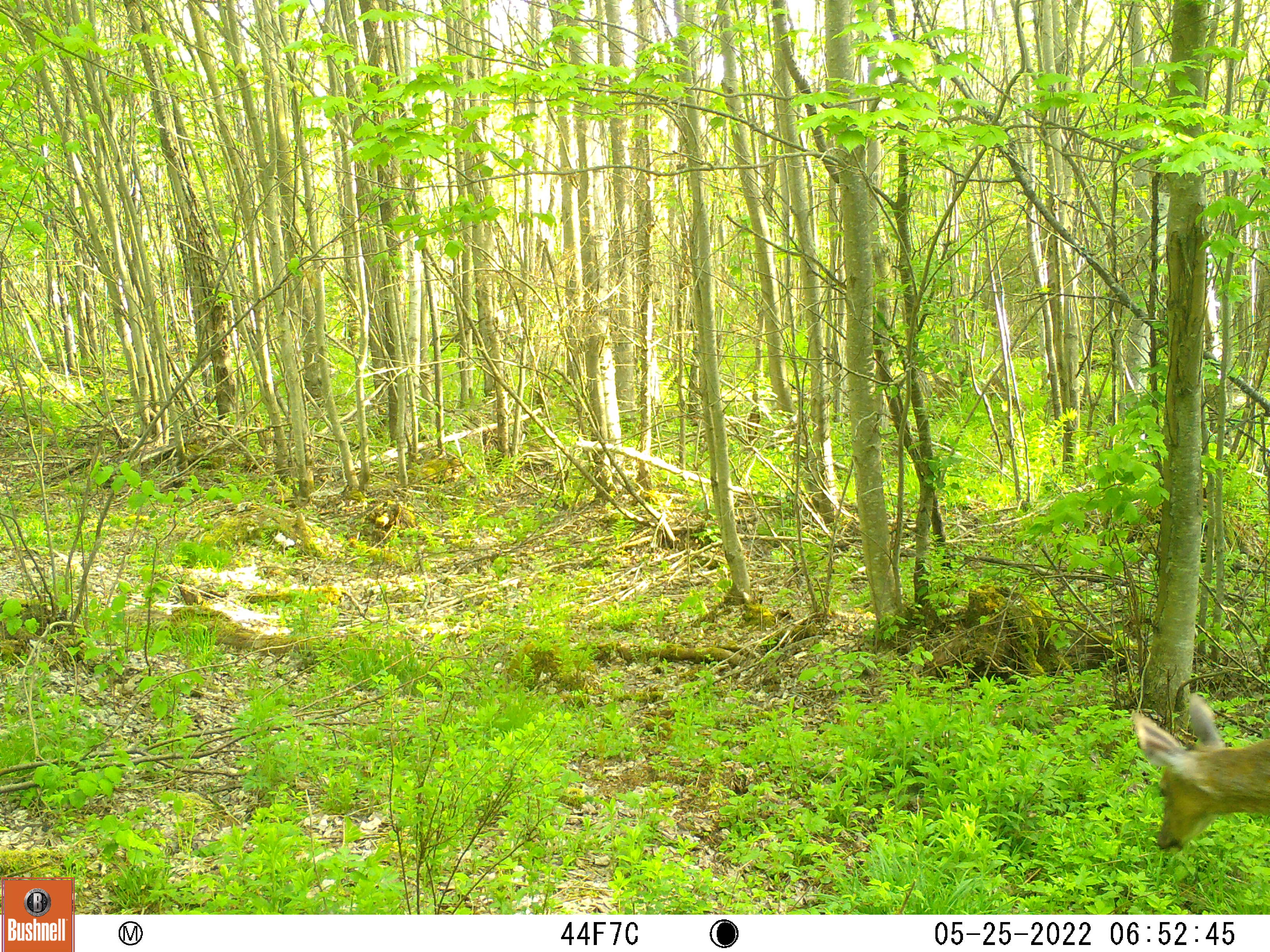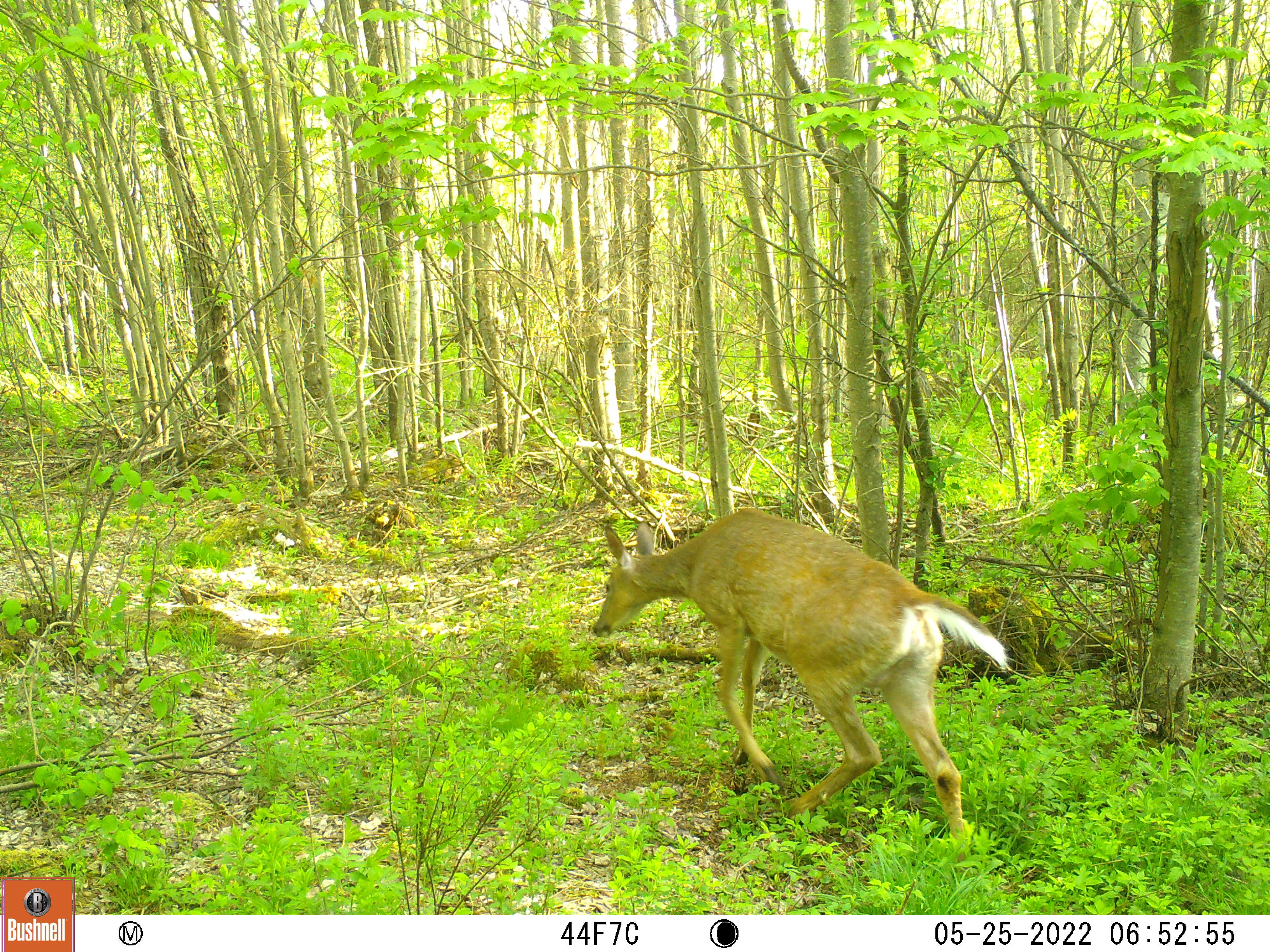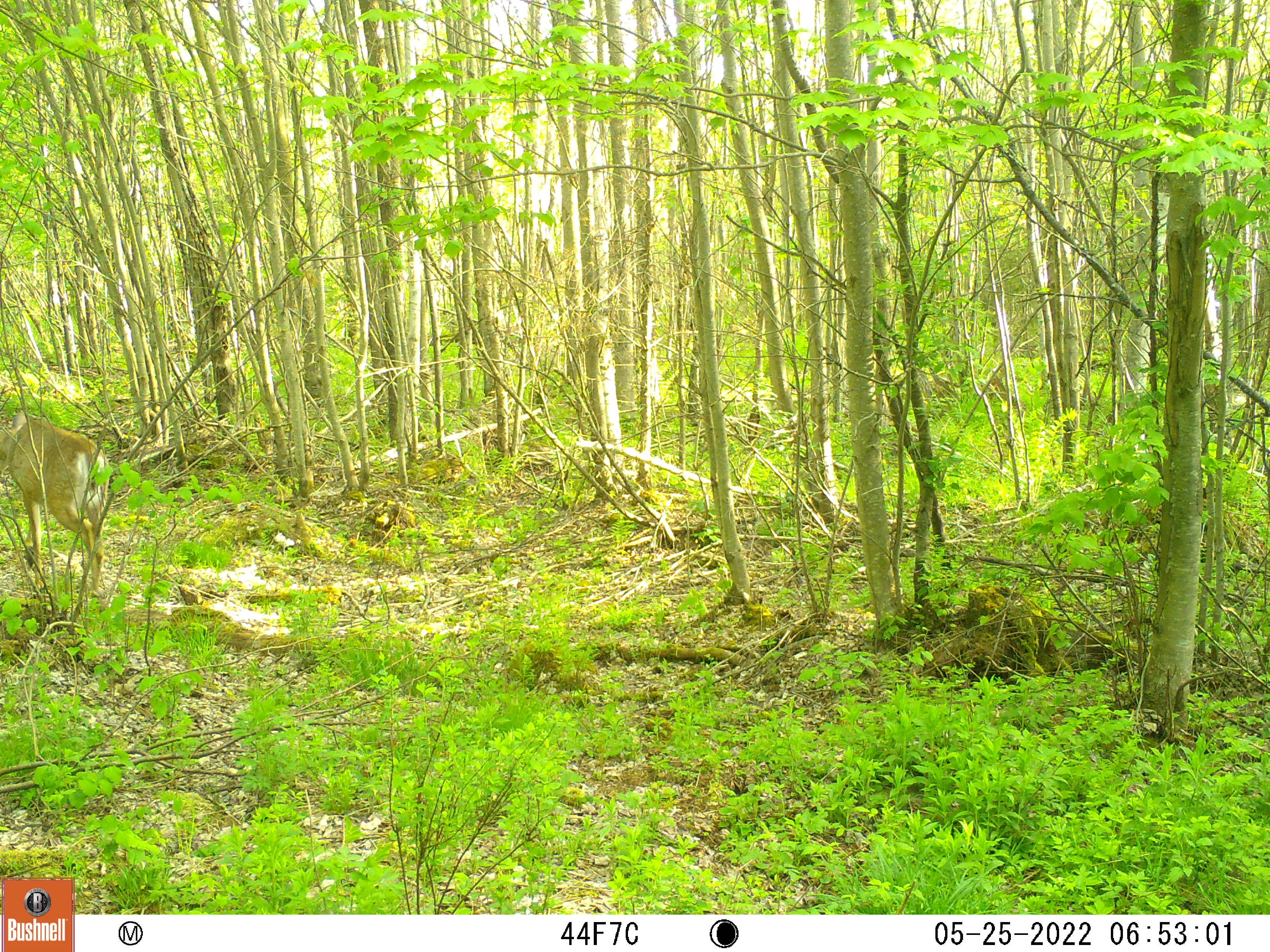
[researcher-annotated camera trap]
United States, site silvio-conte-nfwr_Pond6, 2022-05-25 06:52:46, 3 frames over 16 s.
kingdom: Animalia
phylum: Chordata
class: Mammalia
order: Artiodactyla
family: Cervidae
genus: Odocoileus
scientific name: Odocoileus virginianus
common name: white-tailed deer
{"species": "white-tailed deer (Odocoileus virginianus)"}